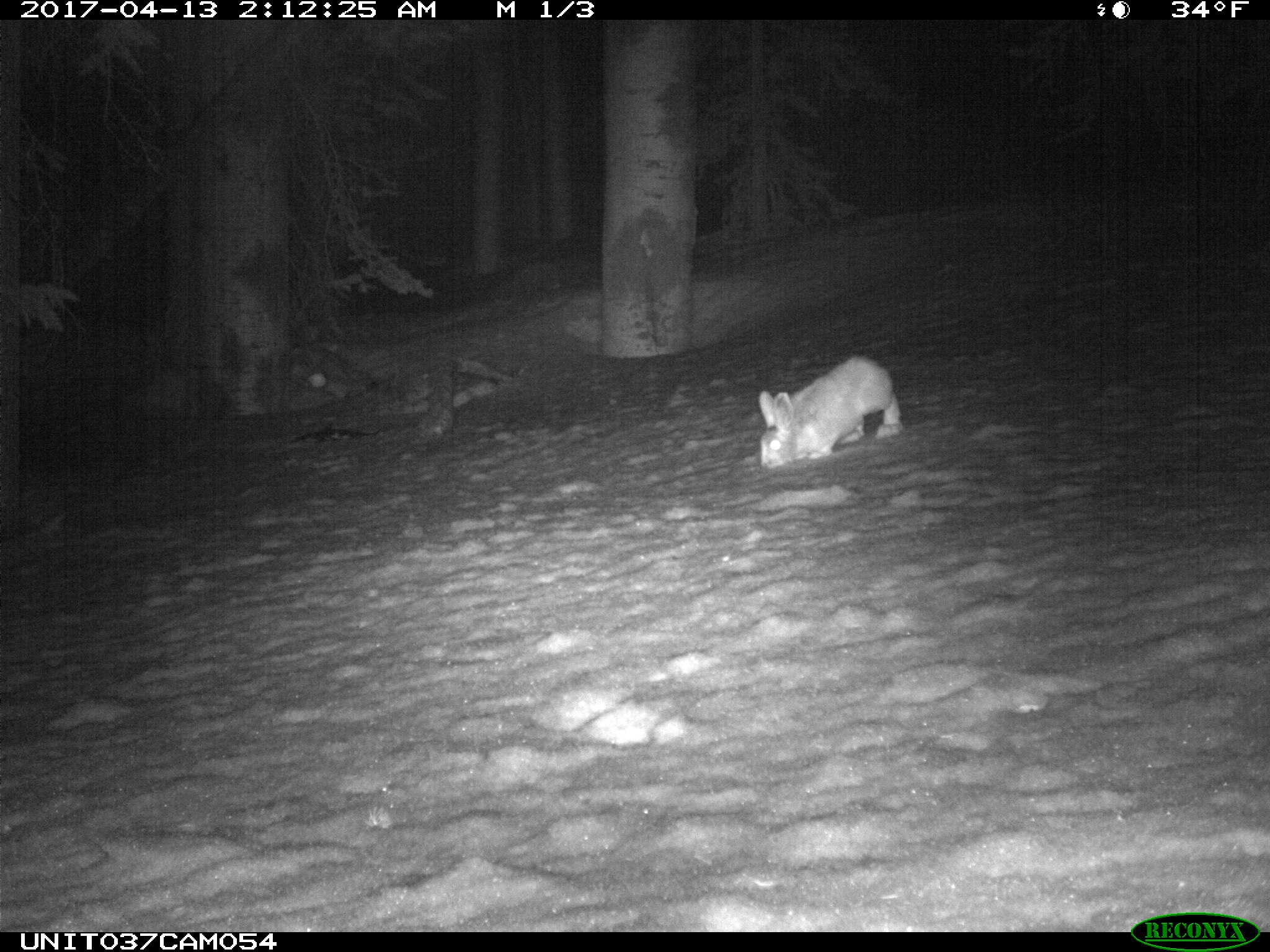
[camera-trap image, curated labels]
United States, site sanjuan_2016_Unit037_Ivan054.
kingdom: Animalia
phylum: Chordata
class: Mammalia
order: Lagomorpha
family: Leporidae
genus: Lepus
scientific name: Lepus americanus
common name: snowshoe hare